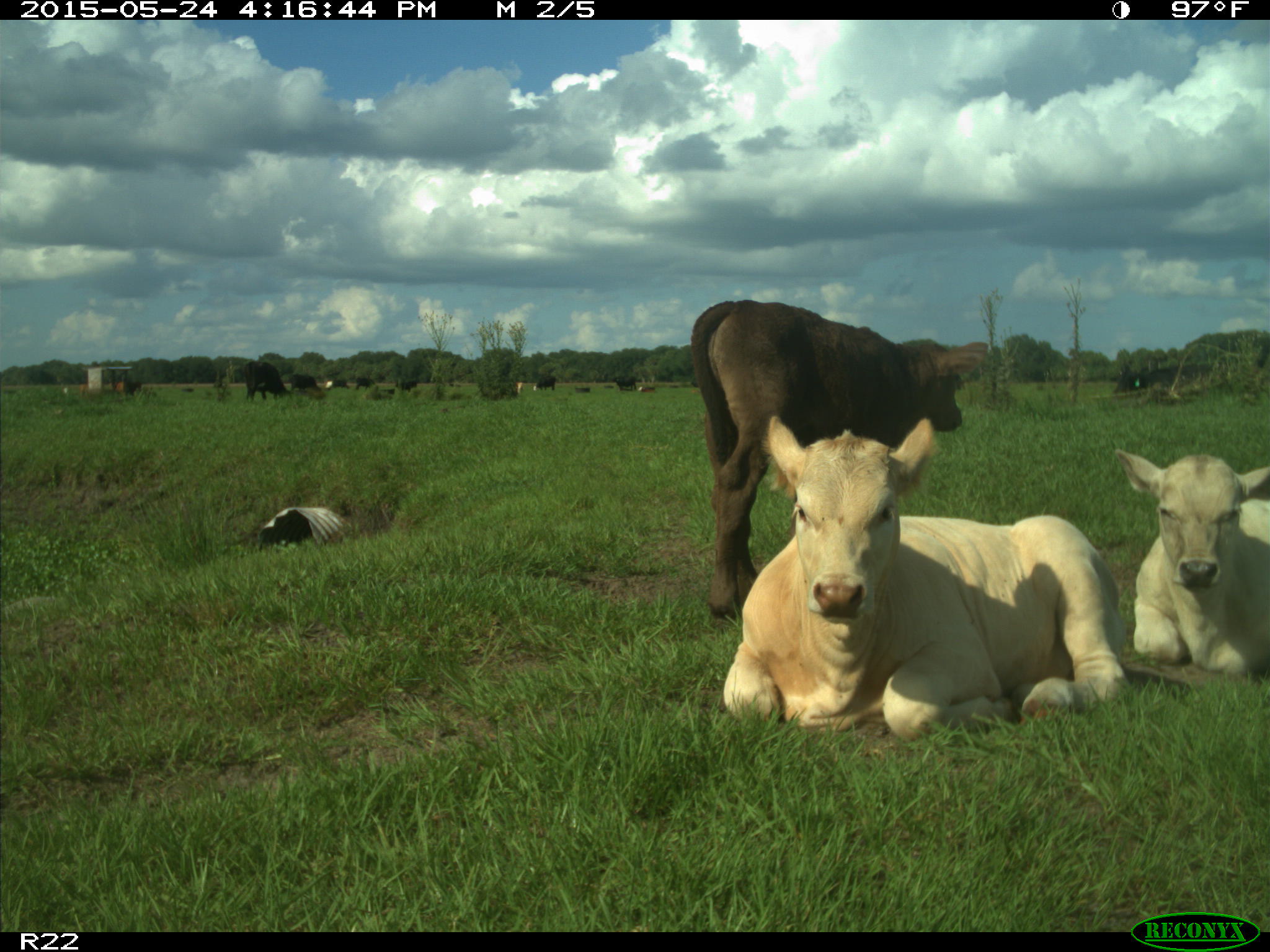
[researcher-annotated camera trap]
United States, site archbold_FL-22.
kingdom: Animalia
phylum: Chordata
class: Mammalia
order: Artiodactyla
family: Bovidae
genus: Bos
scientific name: Bos taurus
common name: domestic cow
Bos taurus (domestic cow).